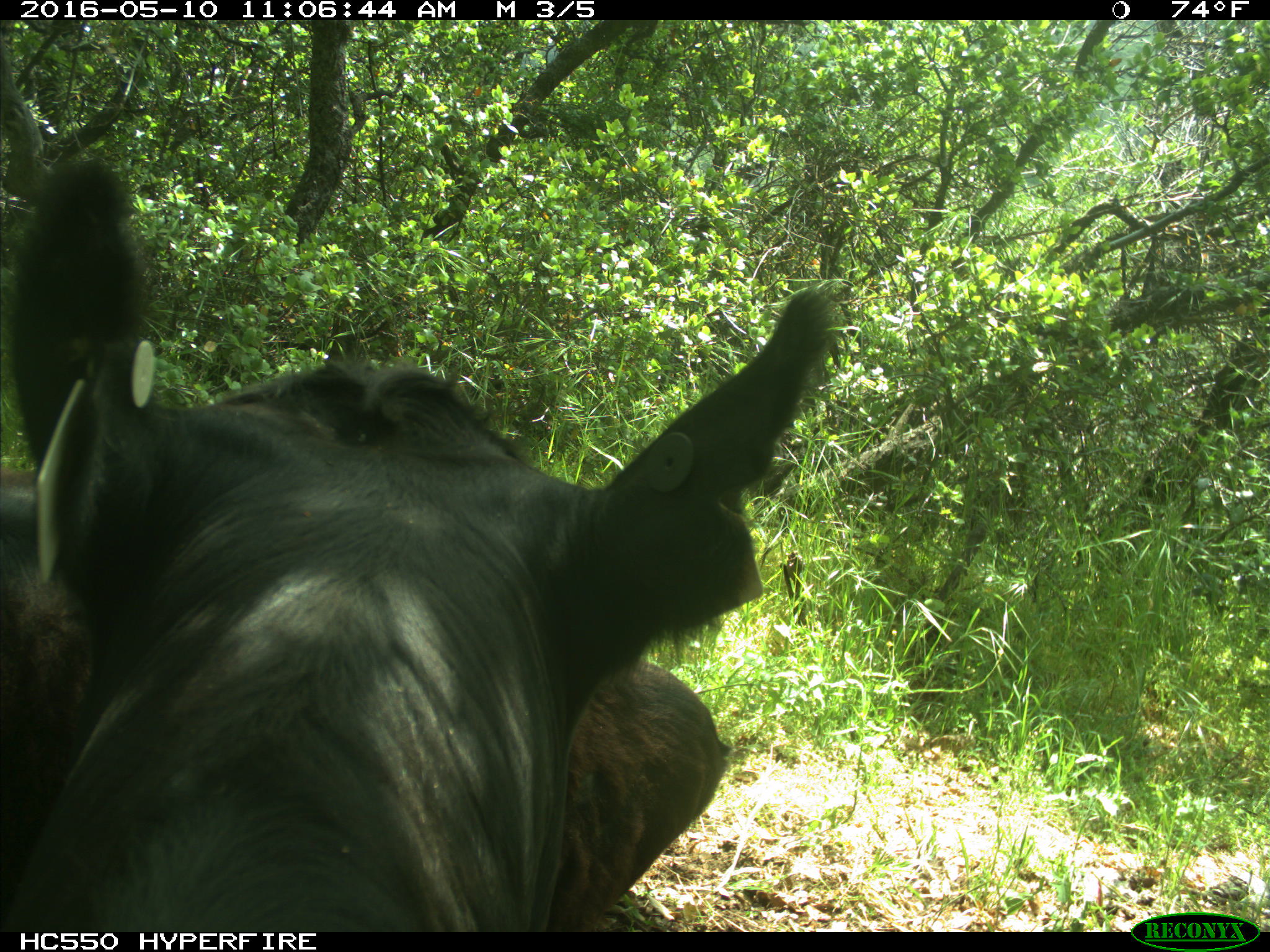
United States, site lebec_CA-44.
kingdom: Animalia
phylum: Chordata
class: Mammalia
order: Artiodactyla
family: Bovidae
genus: Bos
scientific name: Bos taurus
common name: domestic cow